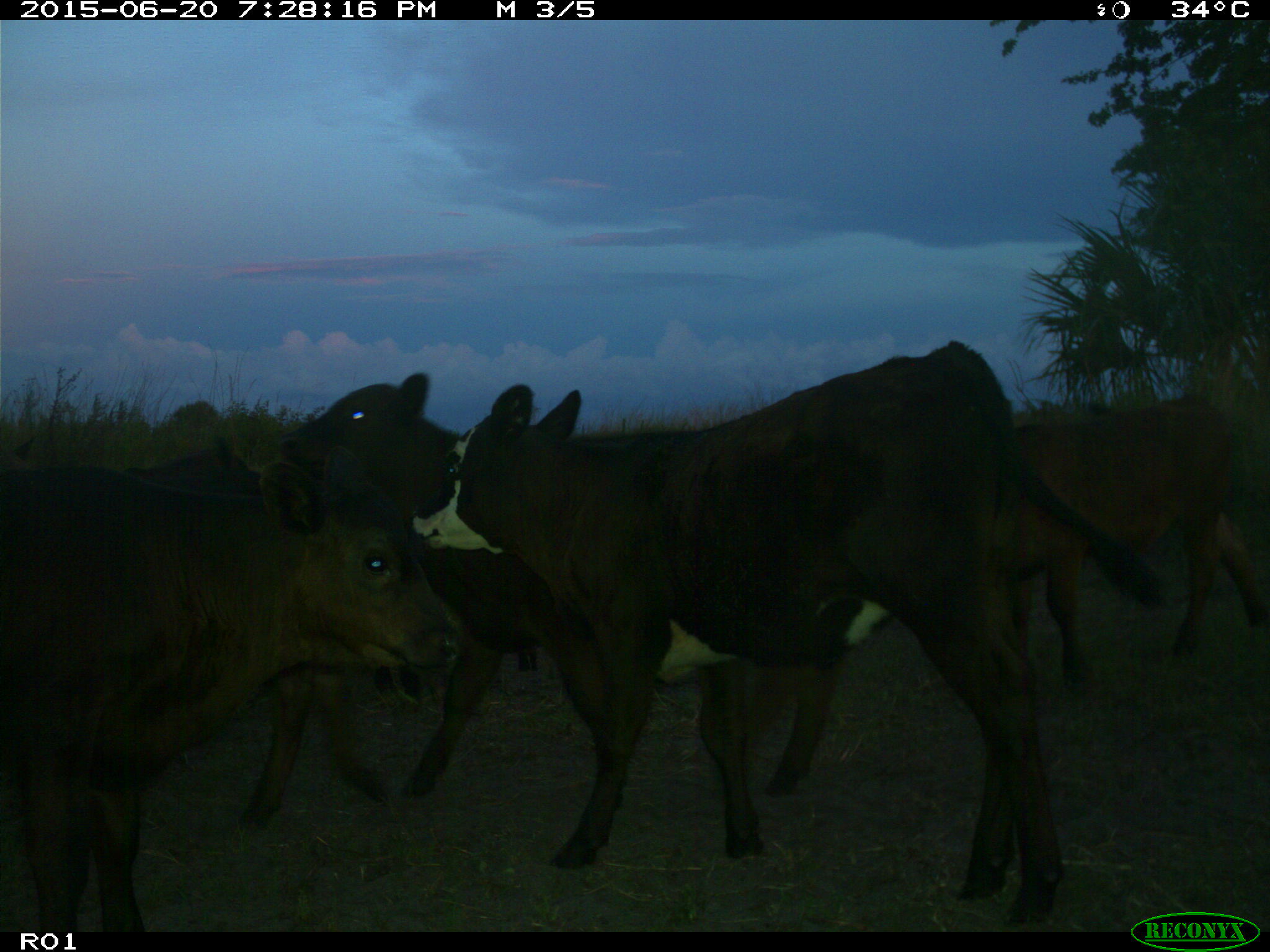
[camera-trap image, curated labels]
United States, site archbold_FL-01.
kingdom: Animalia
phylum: Chordata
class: Mammalia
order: Artiodactyla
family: Bovidae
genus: Bos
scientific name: Bos taurus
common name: domestic cow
Bos taurus (domestic cow).